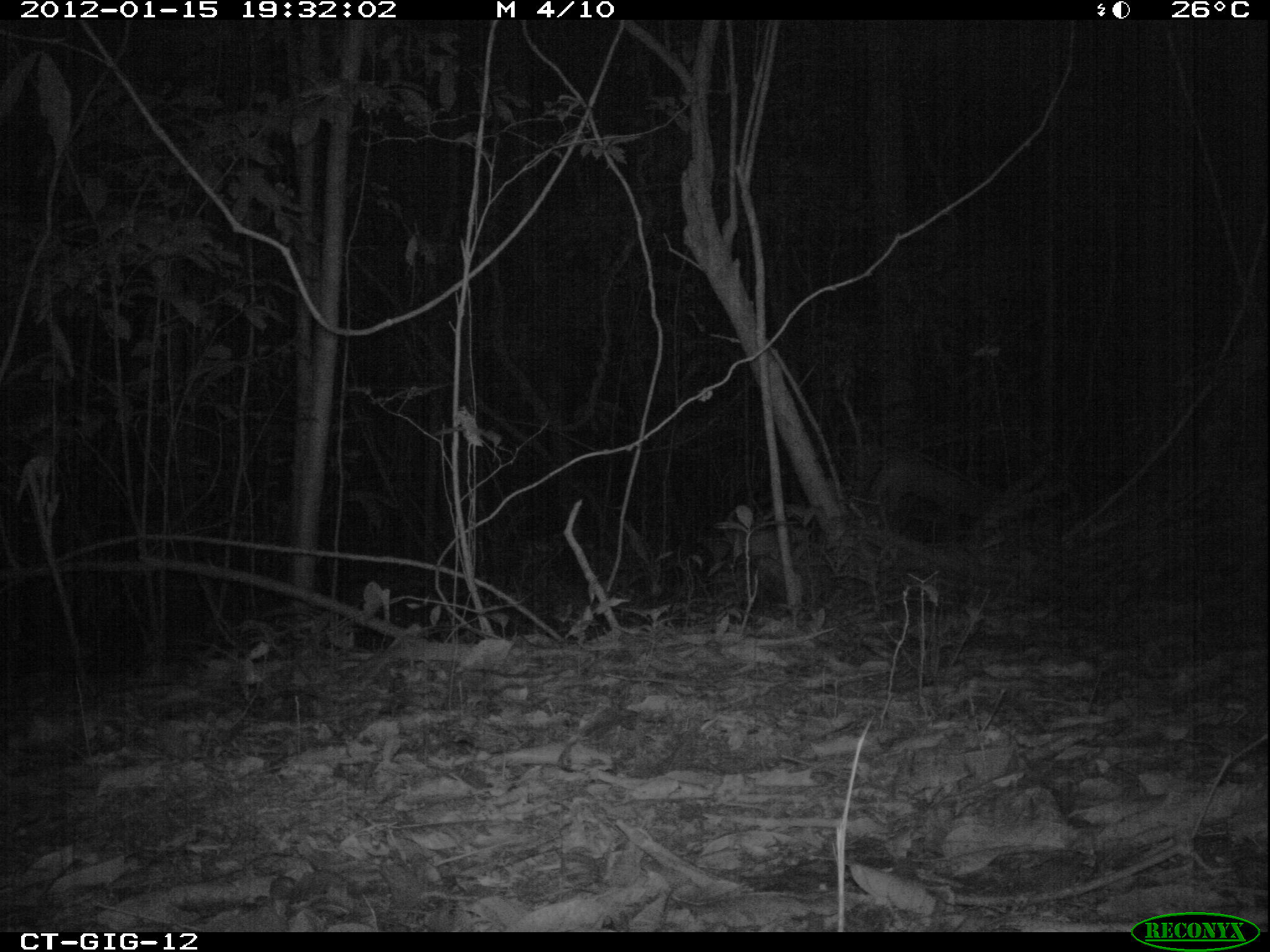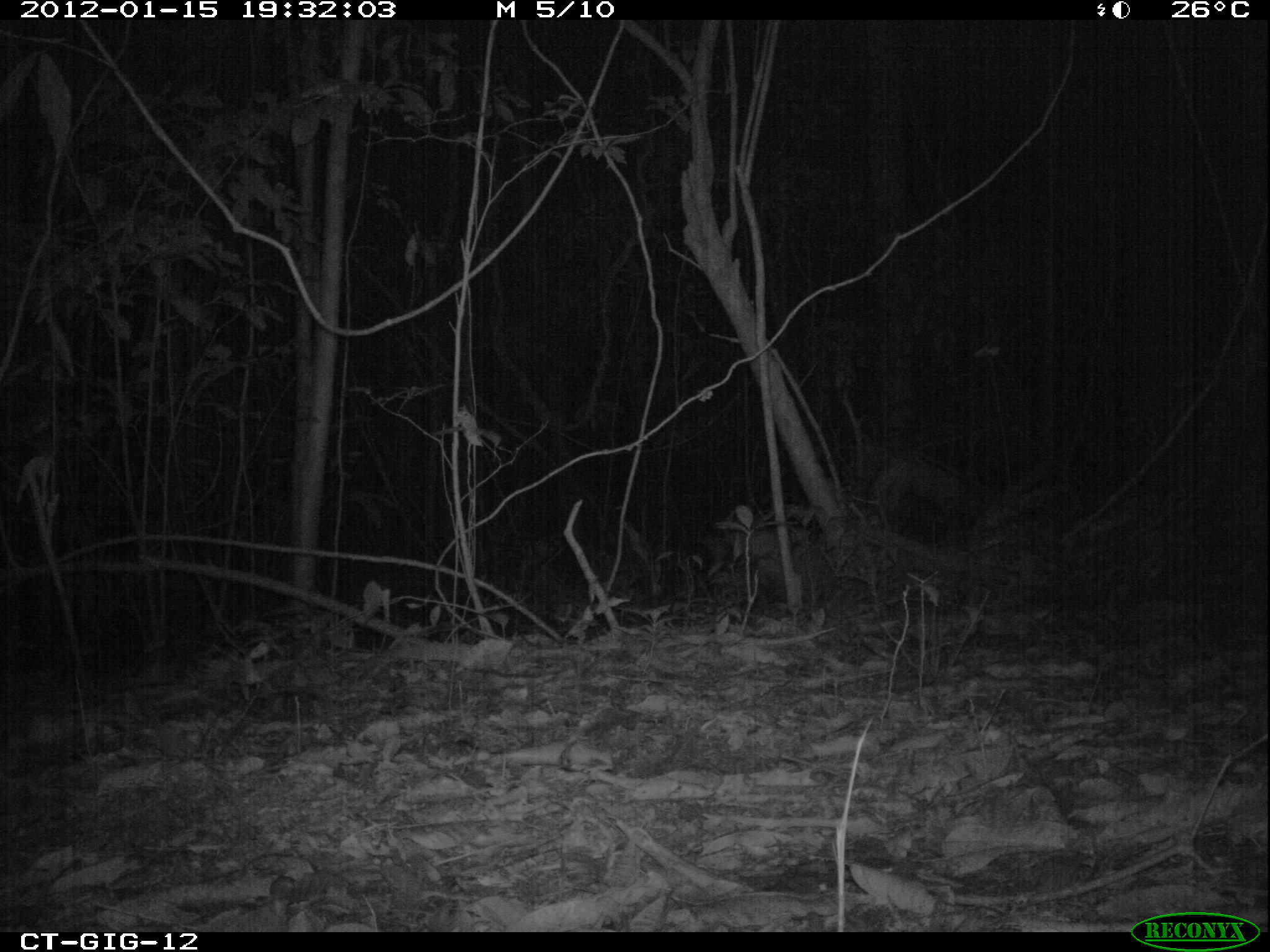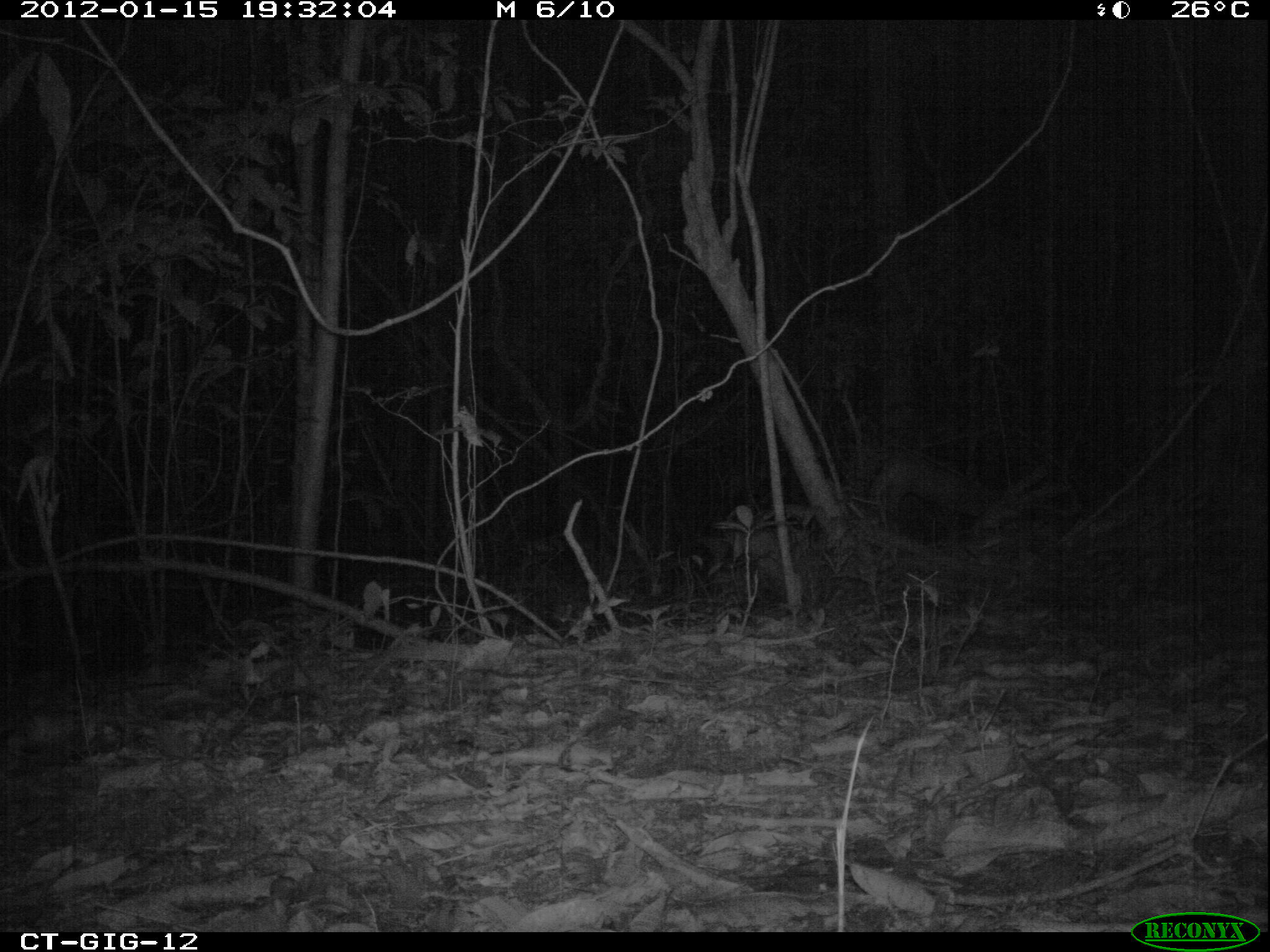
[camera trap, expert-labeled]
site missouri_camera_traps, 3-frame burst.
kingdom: Animalia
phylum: Chordata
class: Mammalia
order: Didelphimorphia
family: Didelphidae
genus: Didelphis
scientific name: Didelphis marsupialis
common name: common opossum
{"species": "common opossum (Didelphis marsupialis)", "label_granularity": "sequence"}